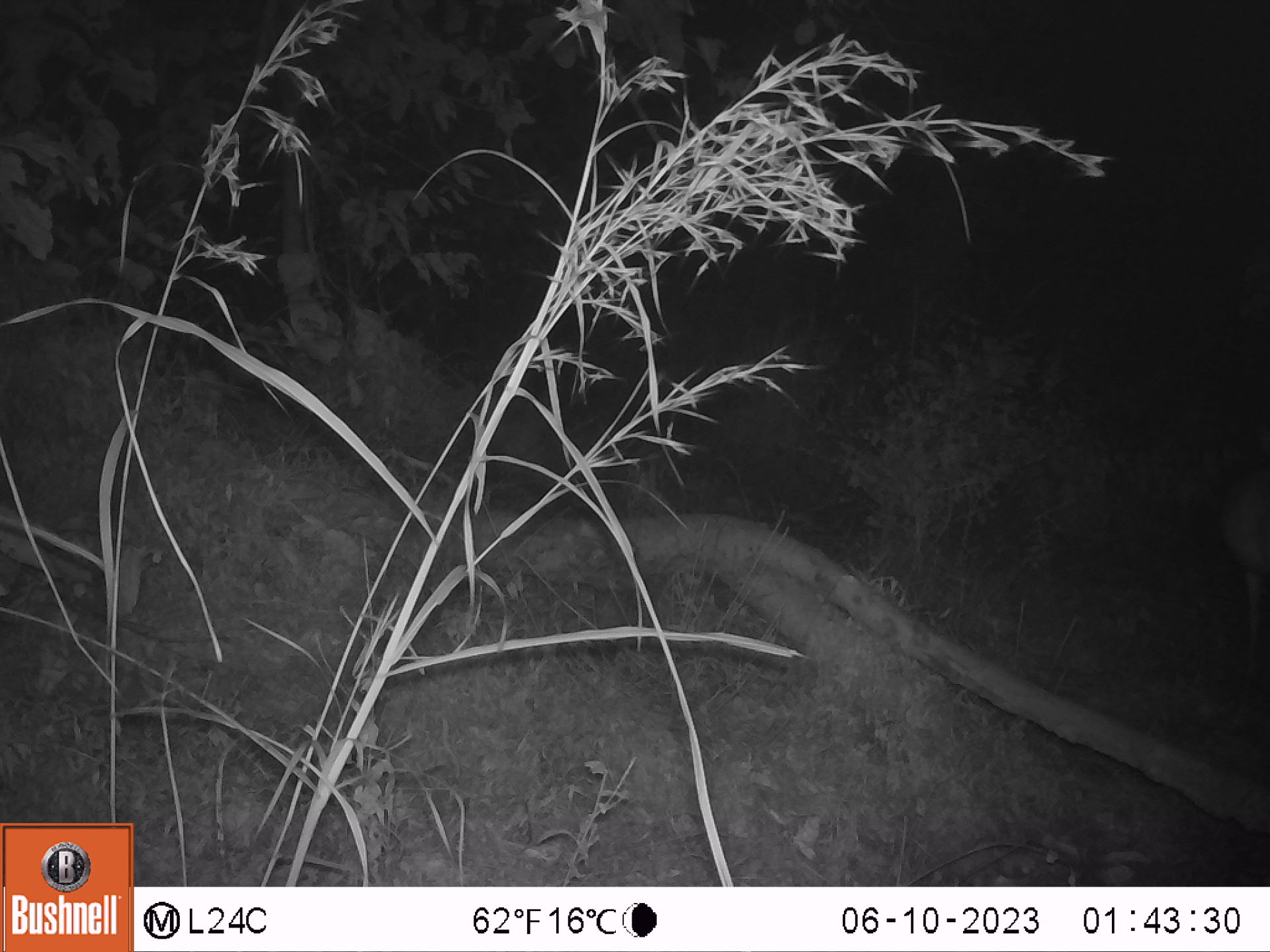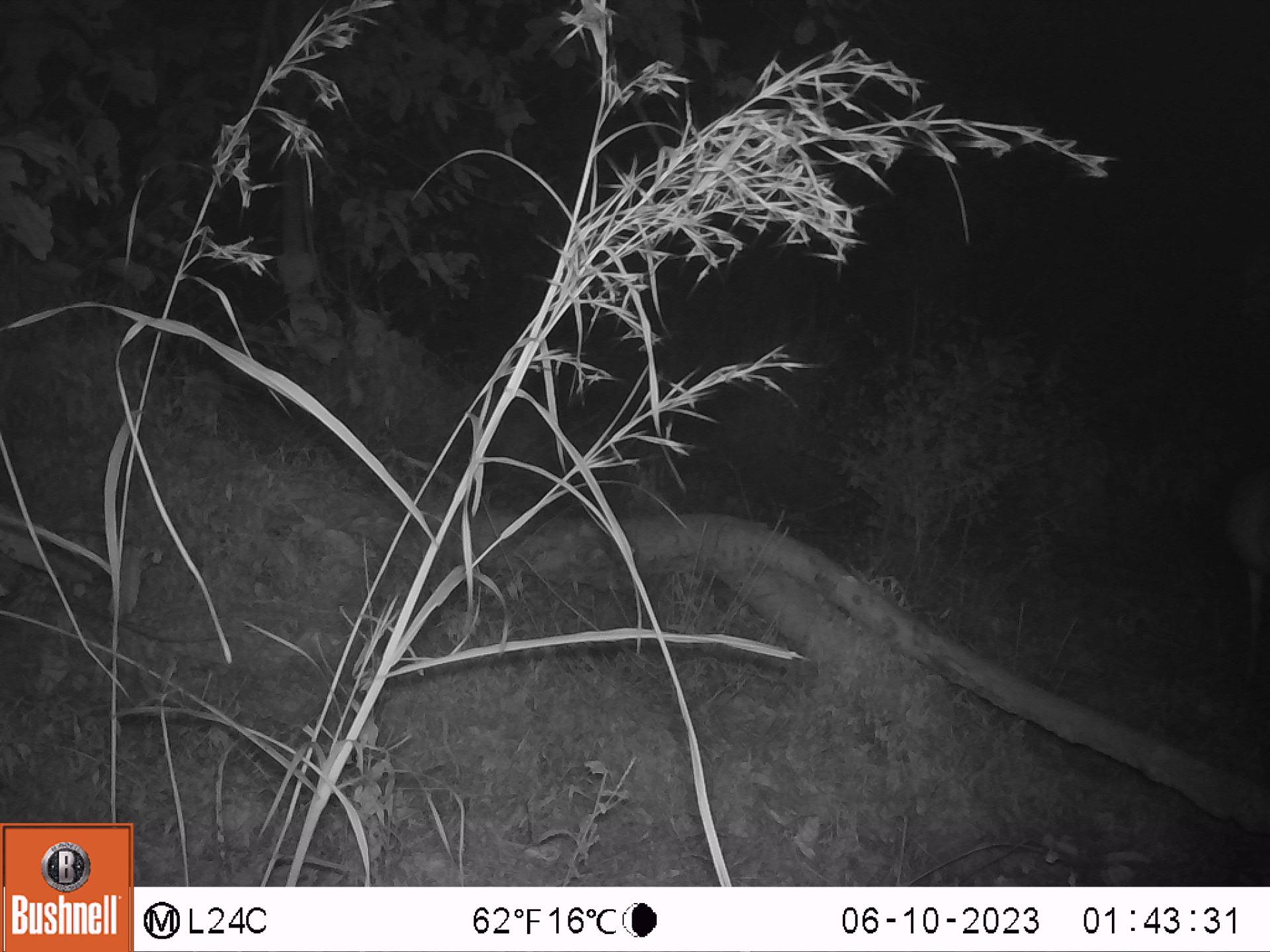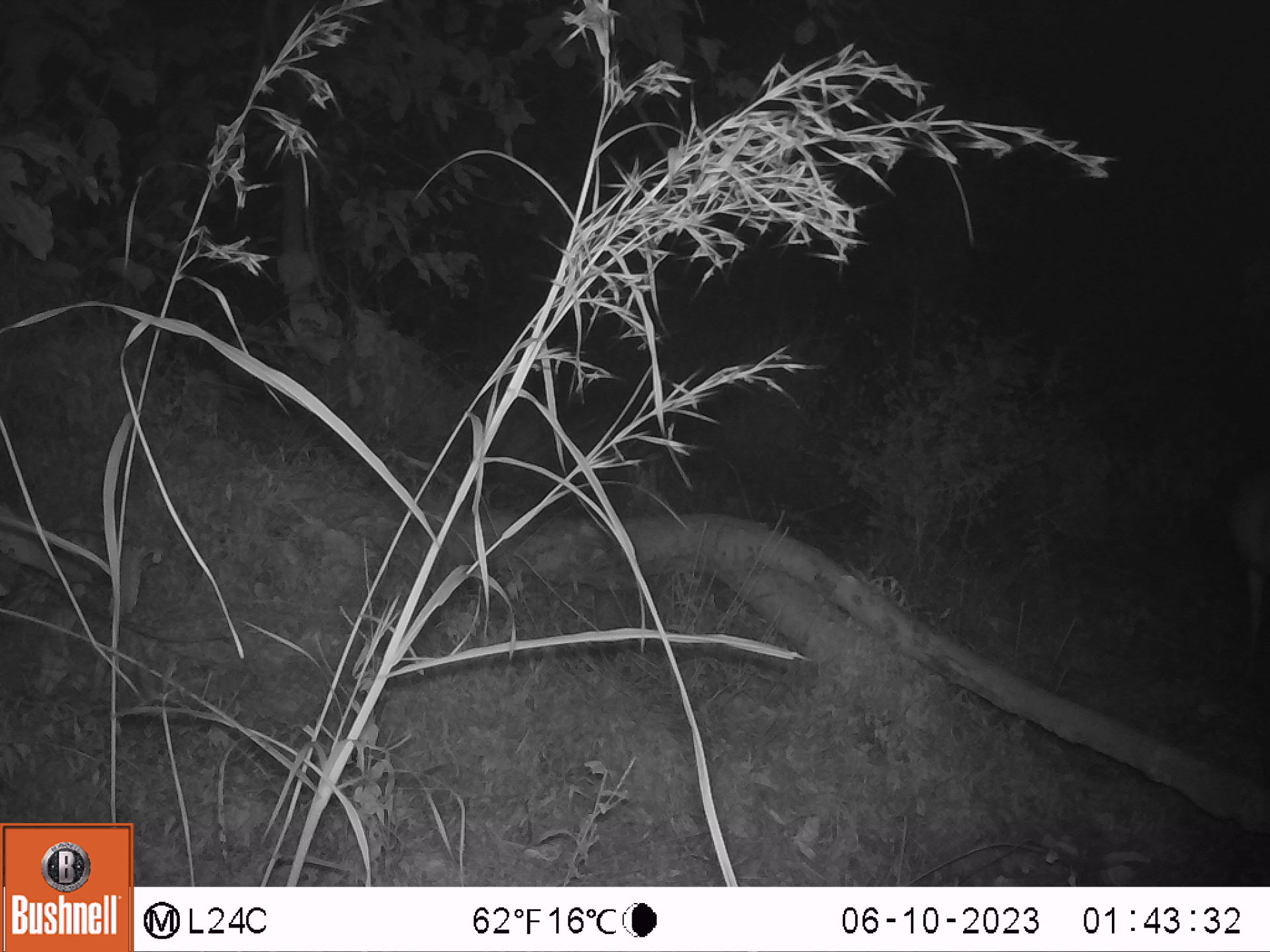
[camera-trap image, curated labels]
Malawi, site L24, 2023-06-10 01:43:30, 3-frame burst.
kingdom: Animalia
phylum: Chordata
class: Mammalia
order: Artiodactyla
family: Bovidae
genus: Tragelaphus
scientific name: Tragelaphus sylvaticus sylvaticus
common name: cape bushbuck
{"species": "cape bushbuck (Tragelaphus sylvaticus sylvaticus)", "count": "1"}